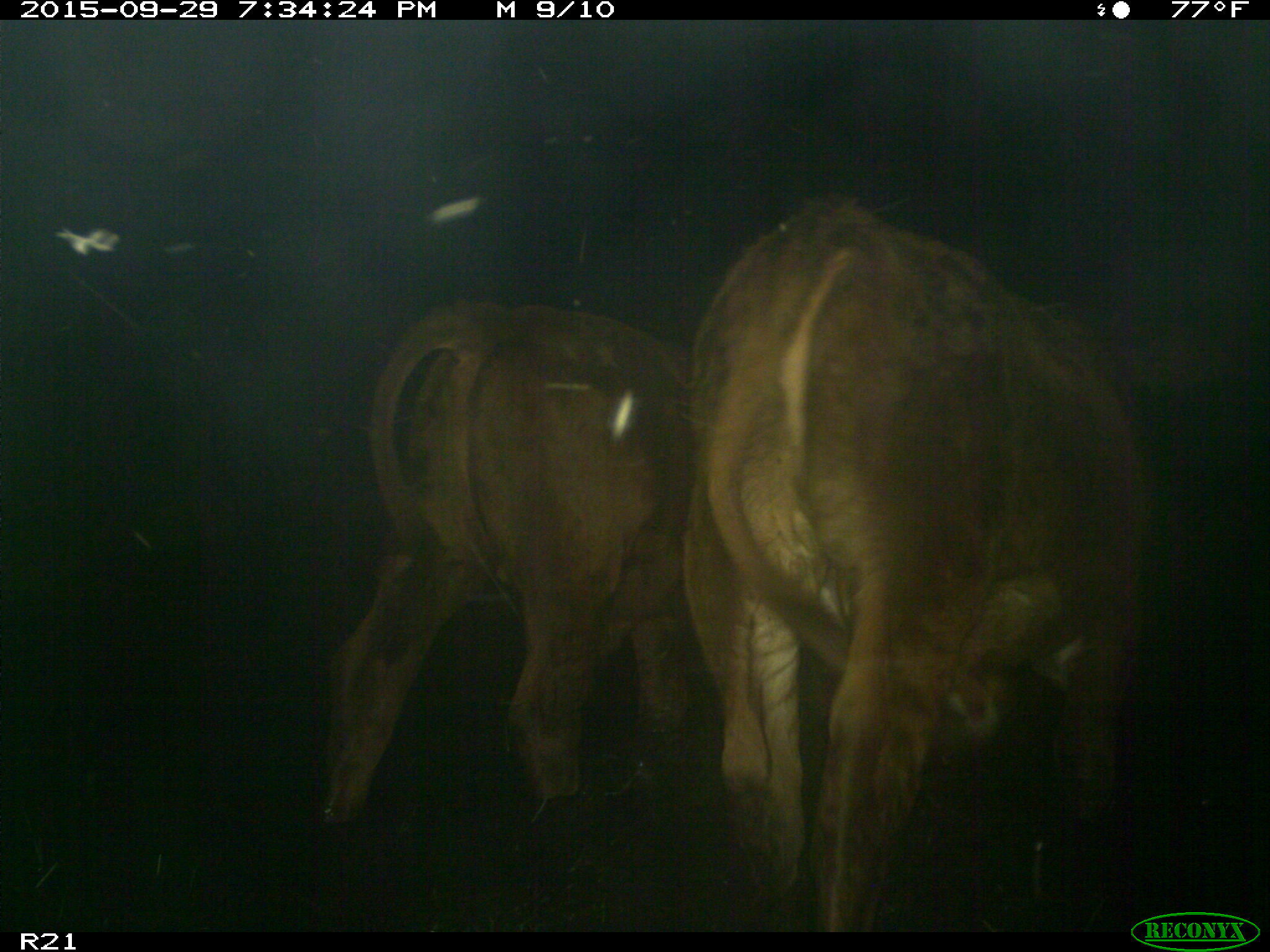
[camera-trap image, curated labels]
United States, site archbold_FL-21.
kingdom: Animalia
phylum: Chordata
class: Mammalia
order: Artiodactyla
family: Bovidae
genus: Bos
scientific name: Bos taurus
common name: domestic cow